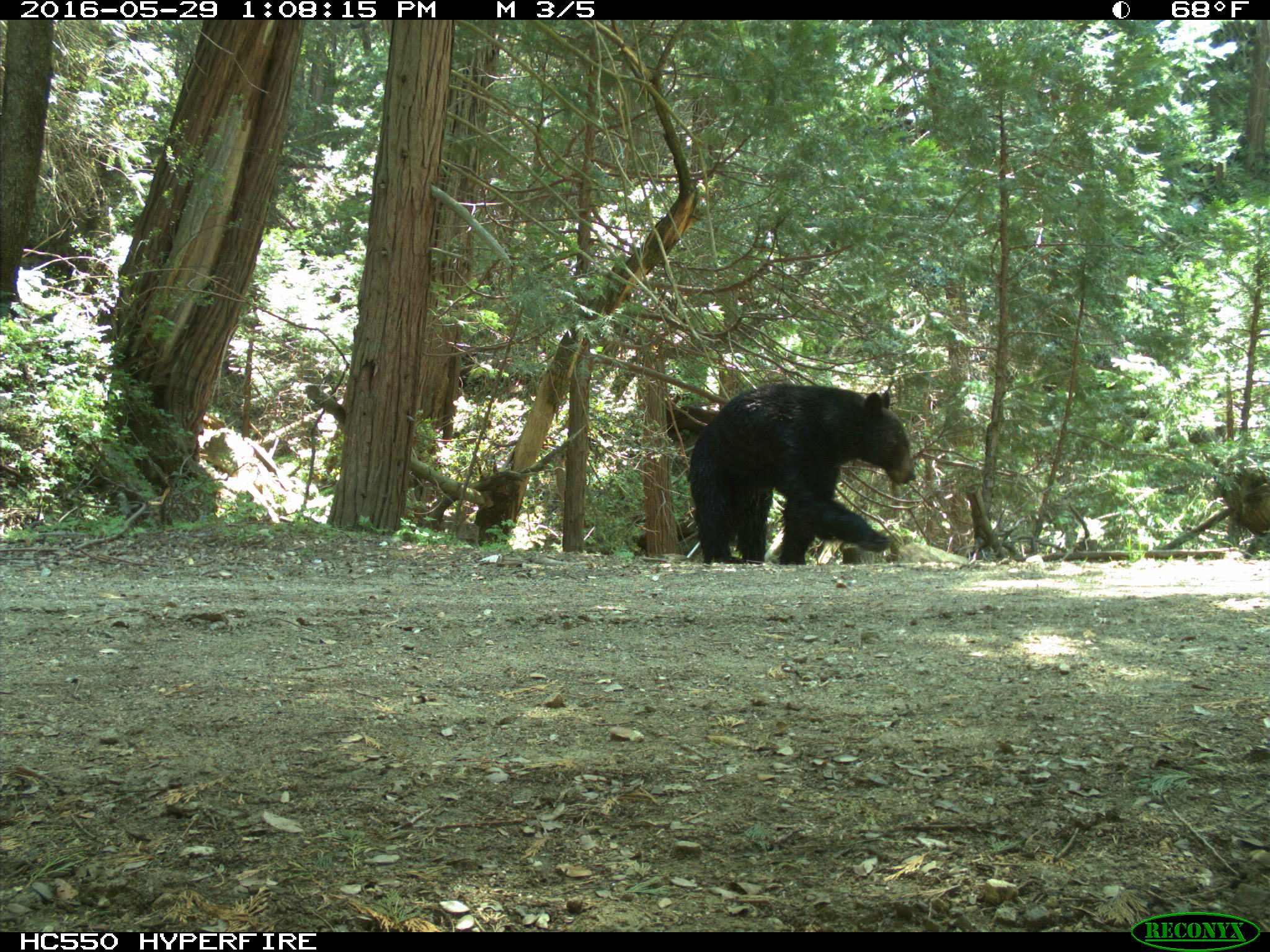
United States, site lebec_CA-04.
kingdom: Animalia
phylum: Chordata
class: Mammalia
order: Carnivora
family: Ursidae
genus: Ursus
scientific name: Ursus americanus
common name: american black bear